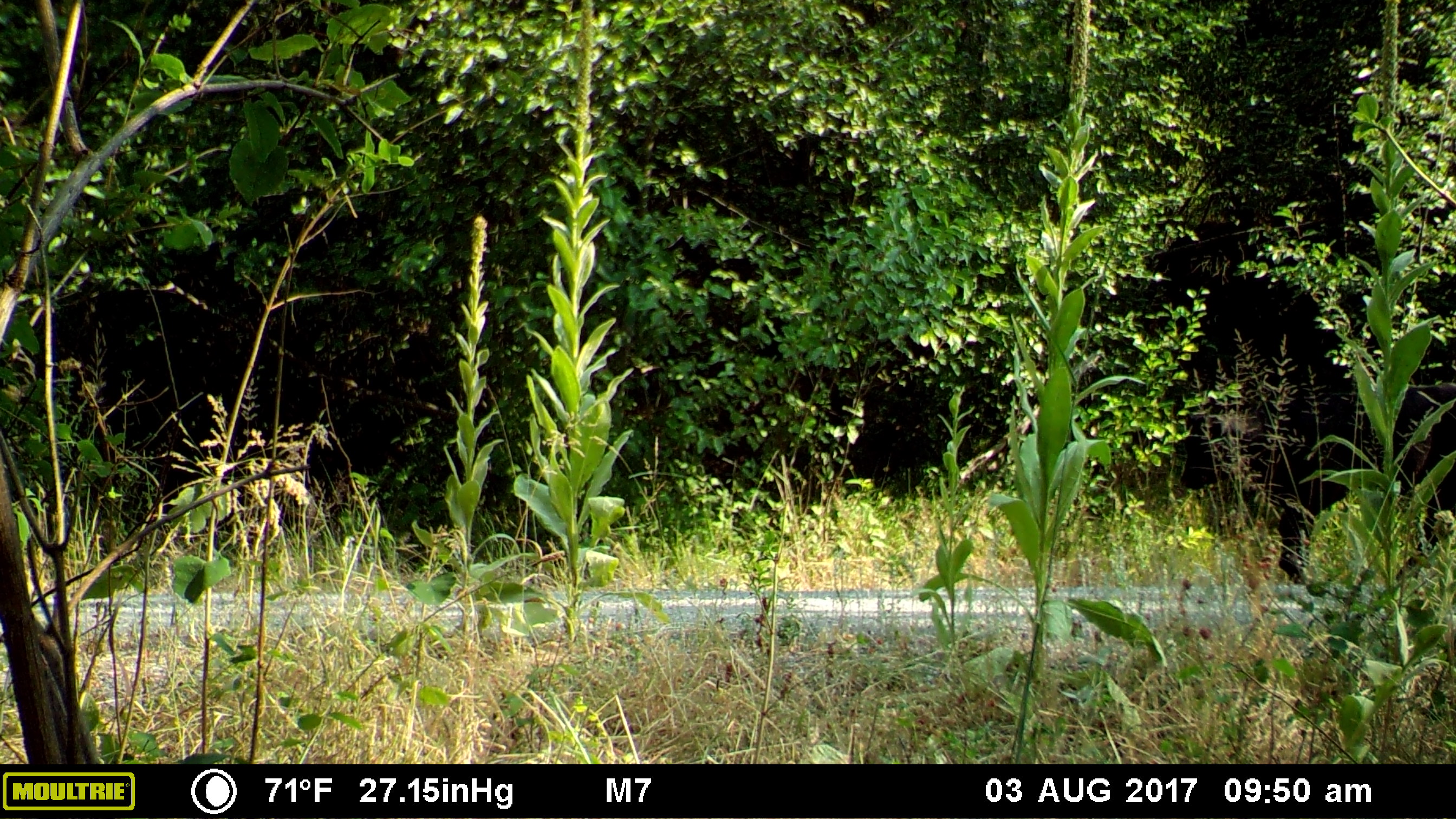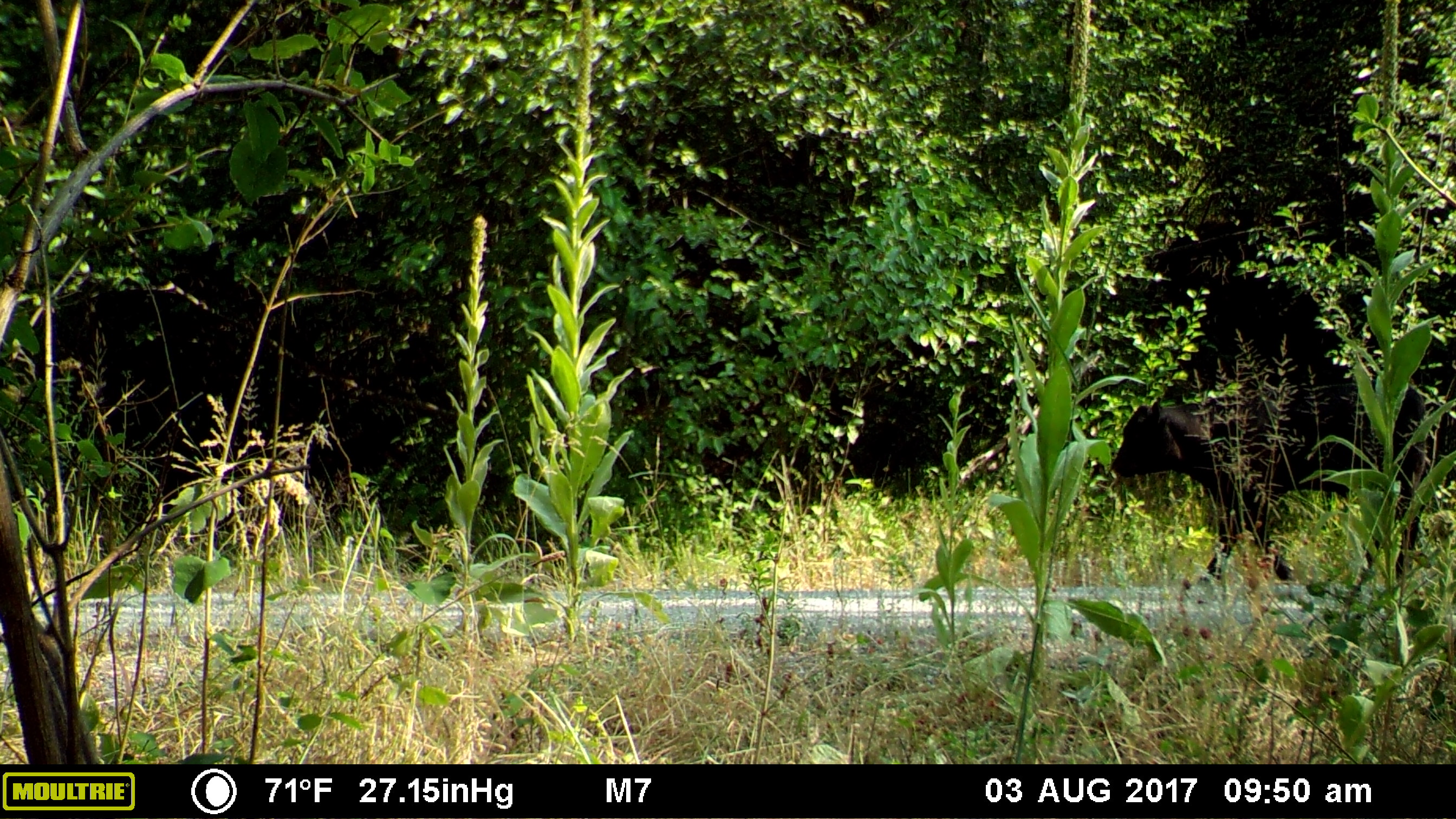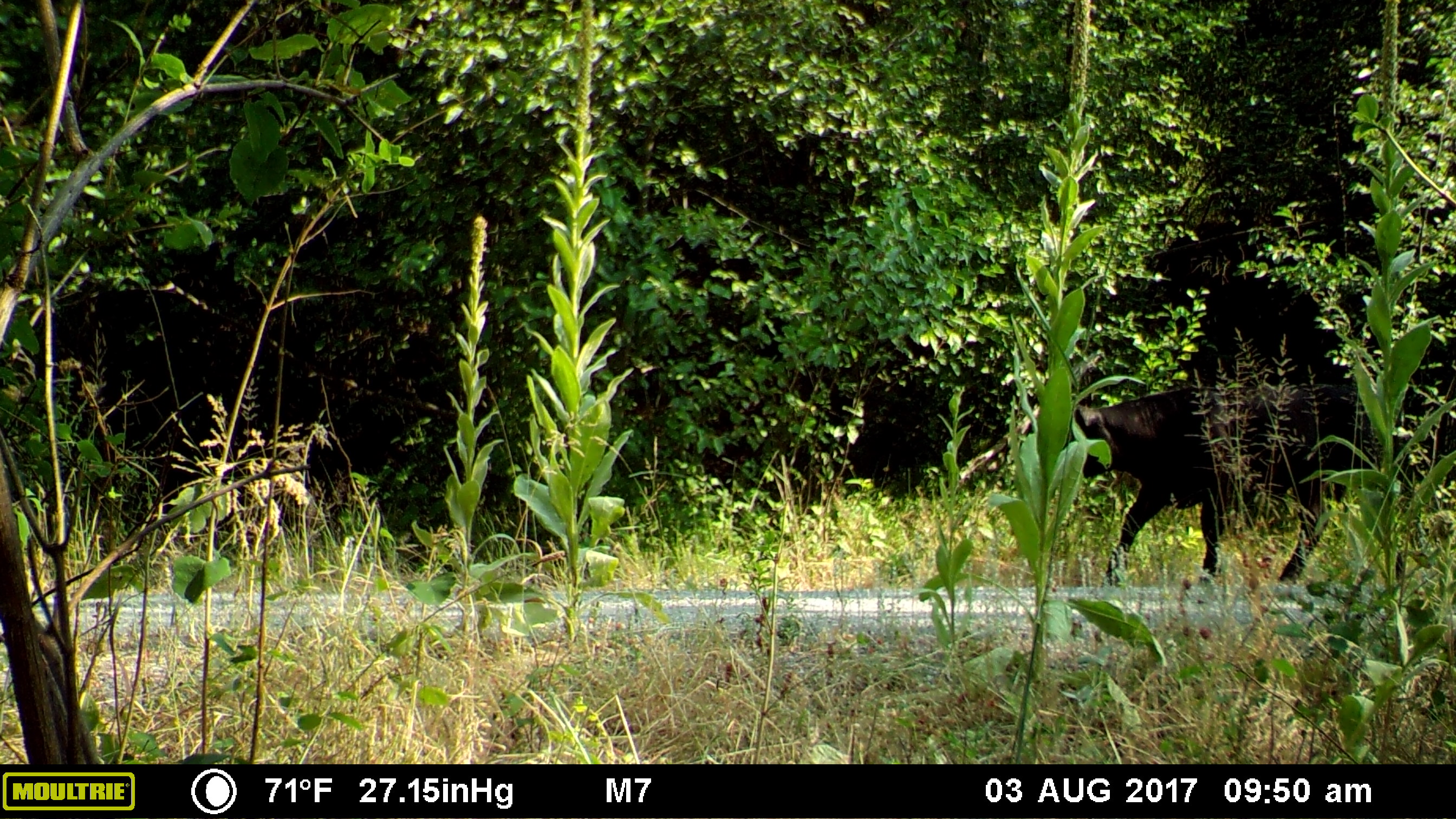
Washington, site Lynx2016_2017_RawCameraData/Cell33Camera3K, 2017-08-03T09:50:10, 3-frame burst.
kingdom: Animalia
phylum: Chordata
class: Mammalia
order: Artiodactyla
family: Bovidae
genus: Bos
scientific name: Bos taurus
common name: domestic cattle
Domestic cattle (Bos taurus). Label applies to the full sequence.